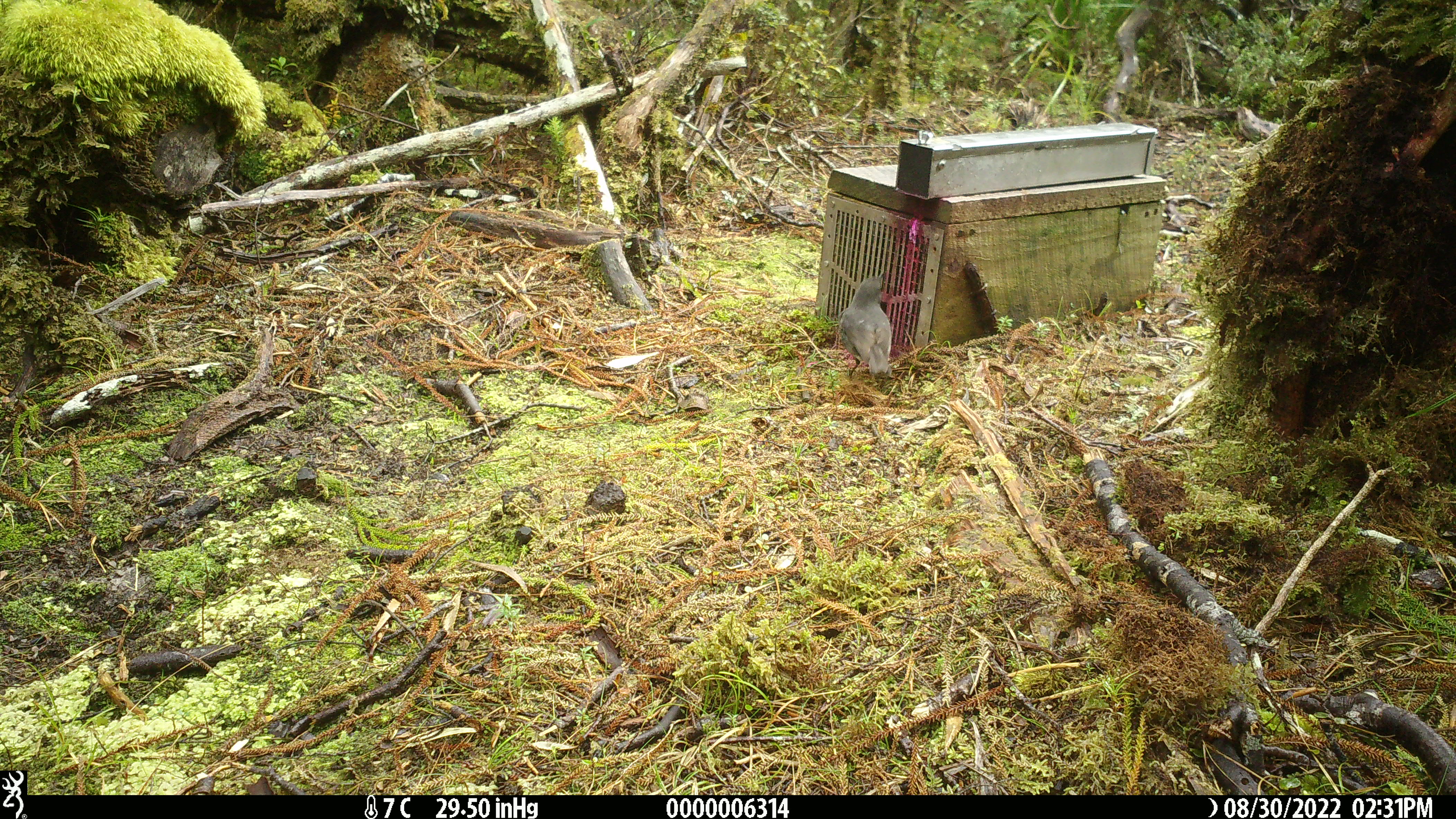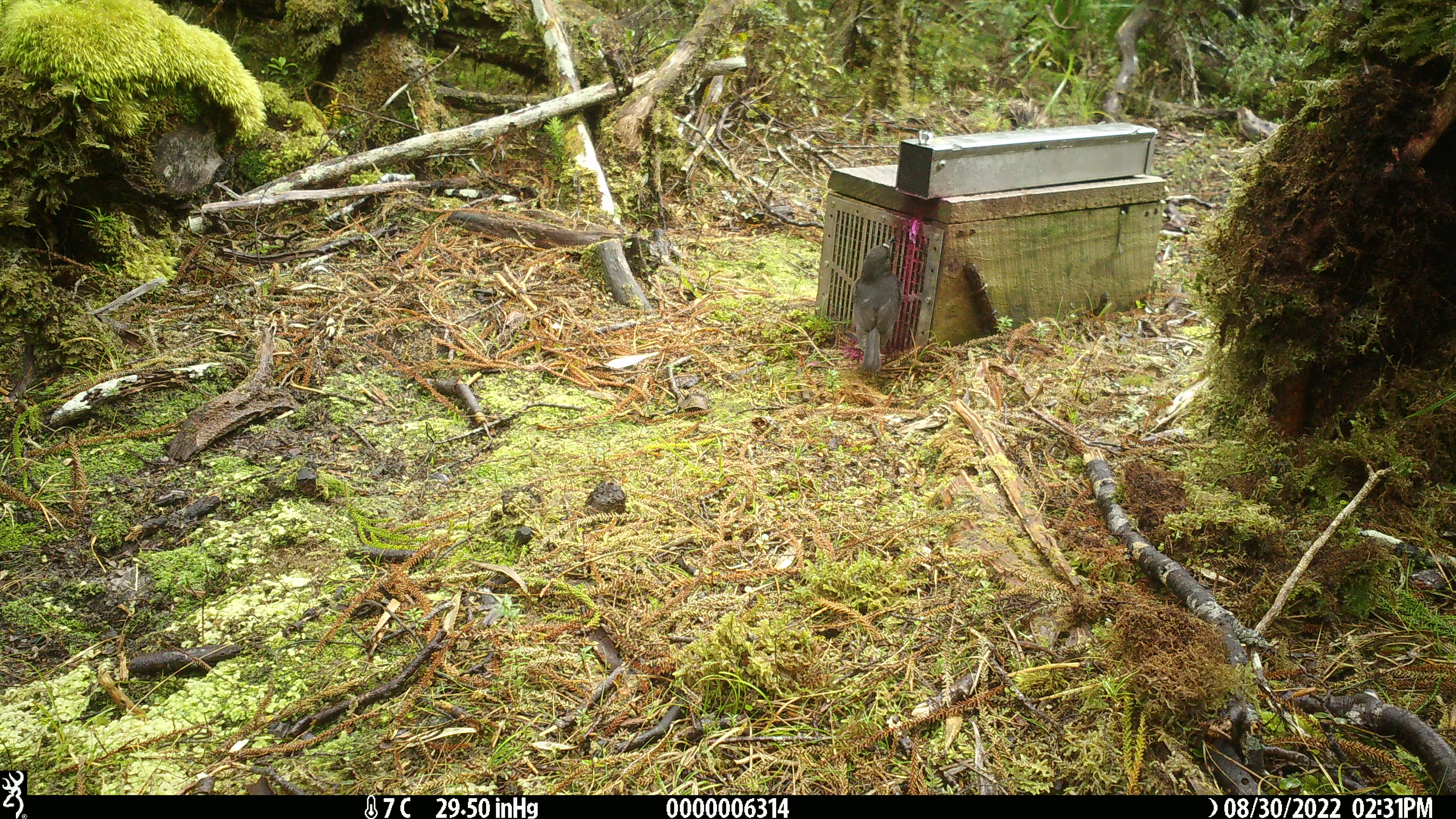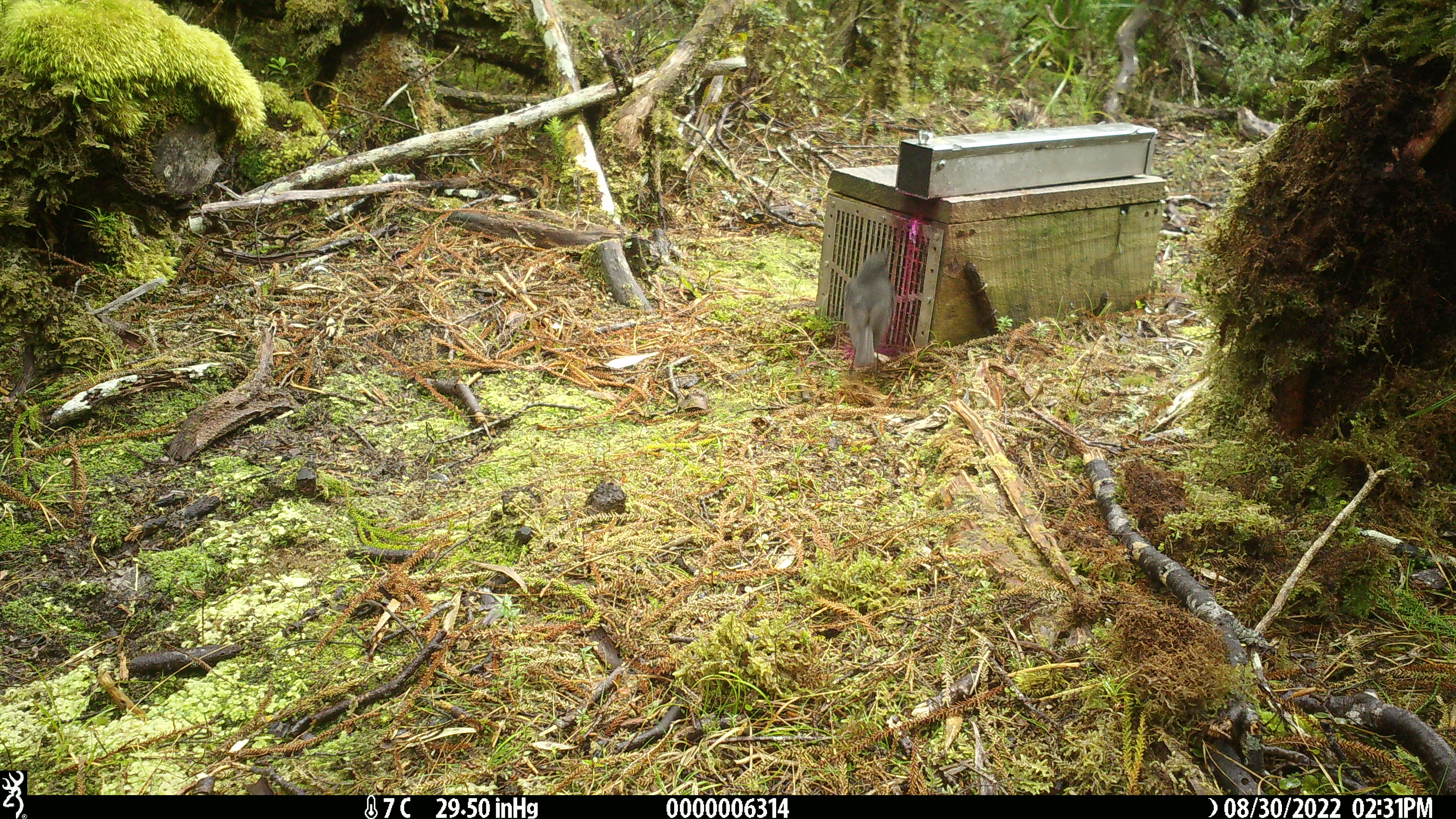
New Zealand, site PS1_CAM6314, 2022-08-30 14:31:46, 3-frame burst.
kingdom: Animalia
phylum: Chordata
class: Aves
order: Passeriformes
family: Petroicidae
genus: Petroica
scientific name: Petroica australis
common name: new zealand robin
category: robin